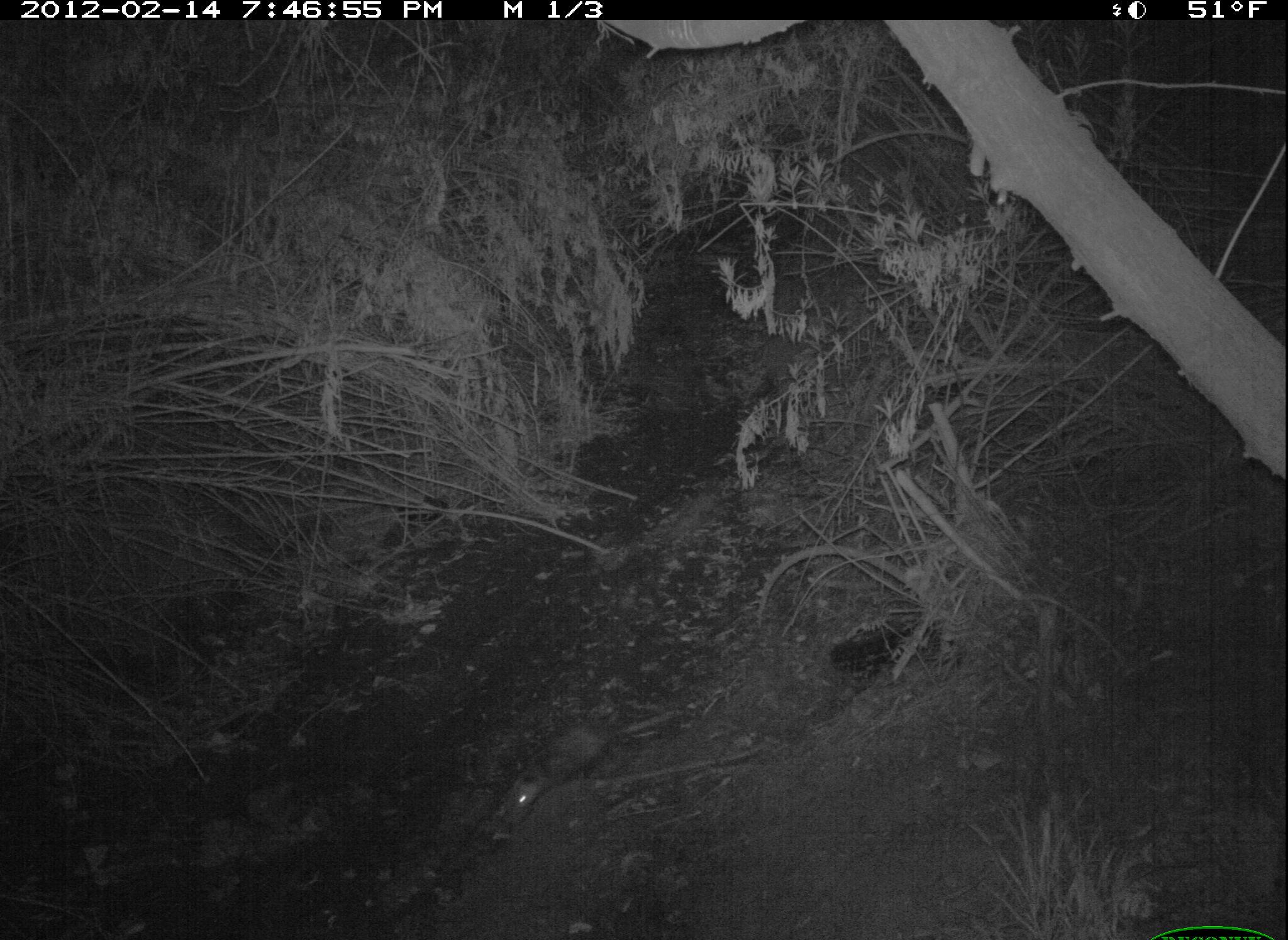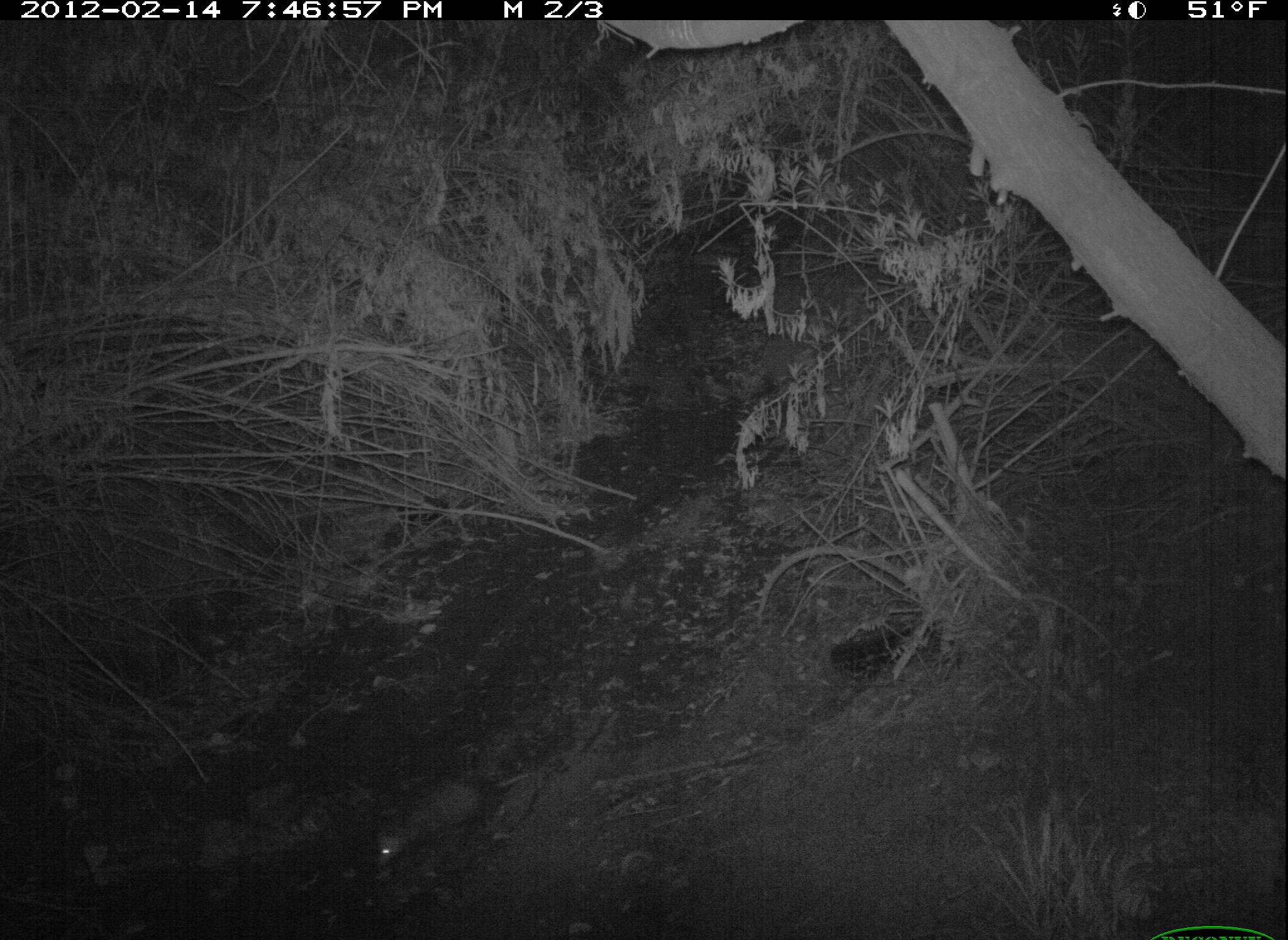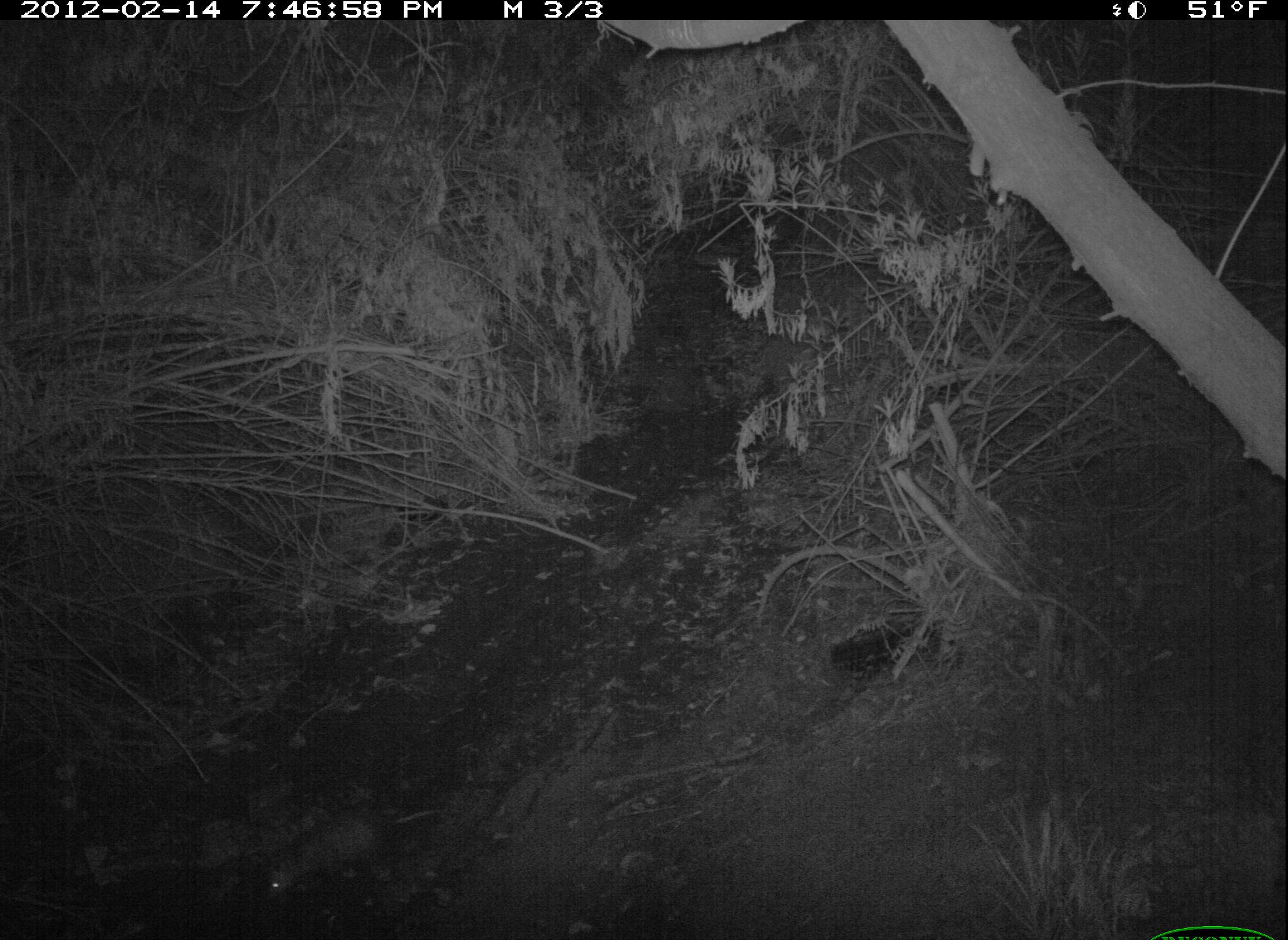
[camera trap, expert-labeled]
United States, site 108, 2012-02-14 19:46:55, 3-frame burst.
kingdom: Animalia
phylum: Chordata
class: Mammalia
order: Didelphimorphia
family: Didelphidae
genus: Didelphis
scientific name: Didelphis virginiana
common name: virginia opossum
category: opossum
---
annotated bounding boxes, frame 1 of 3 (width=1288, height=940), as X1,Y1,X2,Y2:
opossum: 494,694,631,833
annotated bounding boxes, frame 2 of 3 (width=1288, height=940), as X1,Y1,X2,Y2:
opossum: 357,755,552,881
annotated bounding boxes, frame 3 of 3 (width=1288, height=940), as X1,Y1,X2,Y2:
opossum: 227,778,457,910